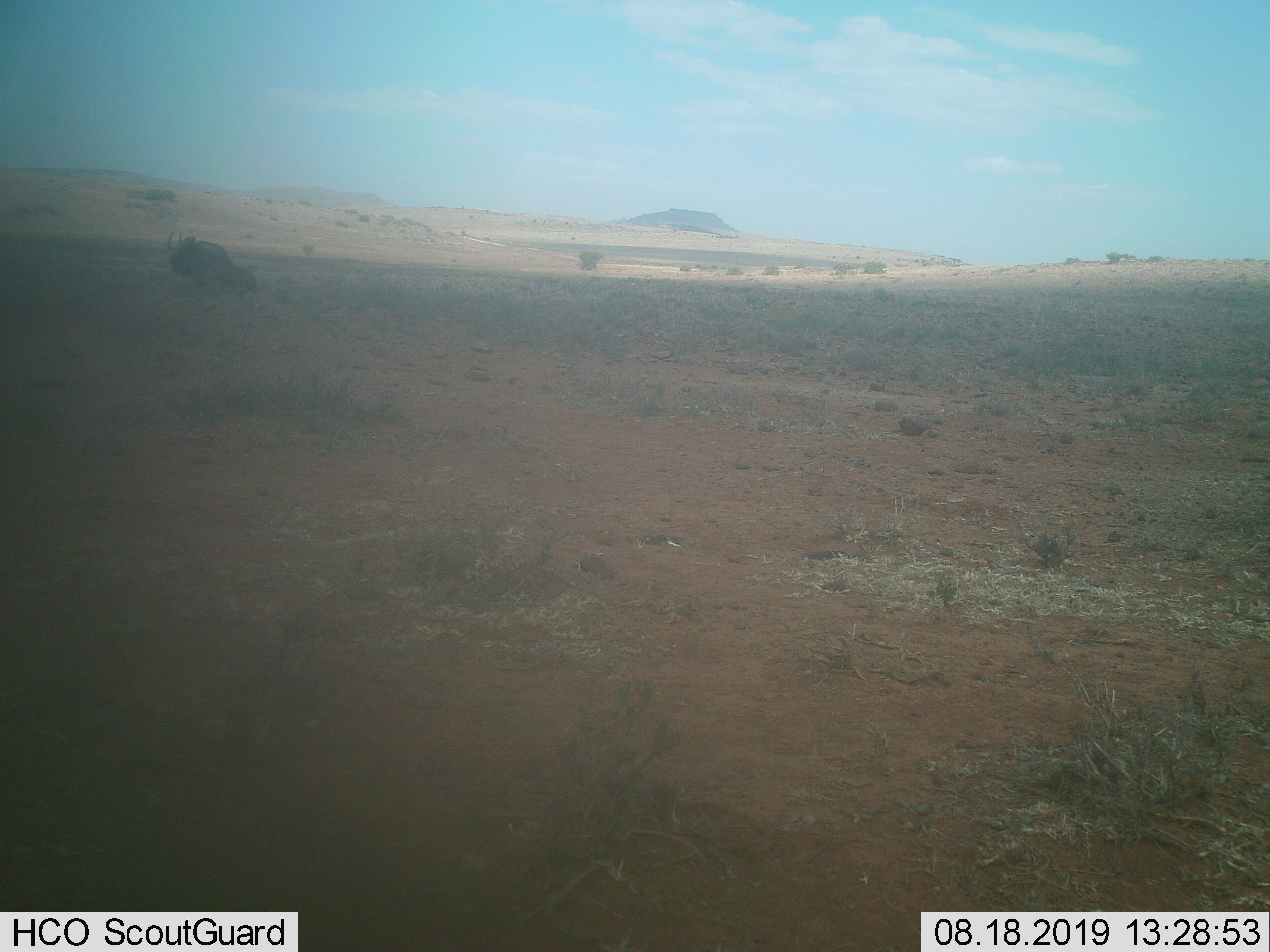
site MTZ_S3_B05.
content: unidentified animal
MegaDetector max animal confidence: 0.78